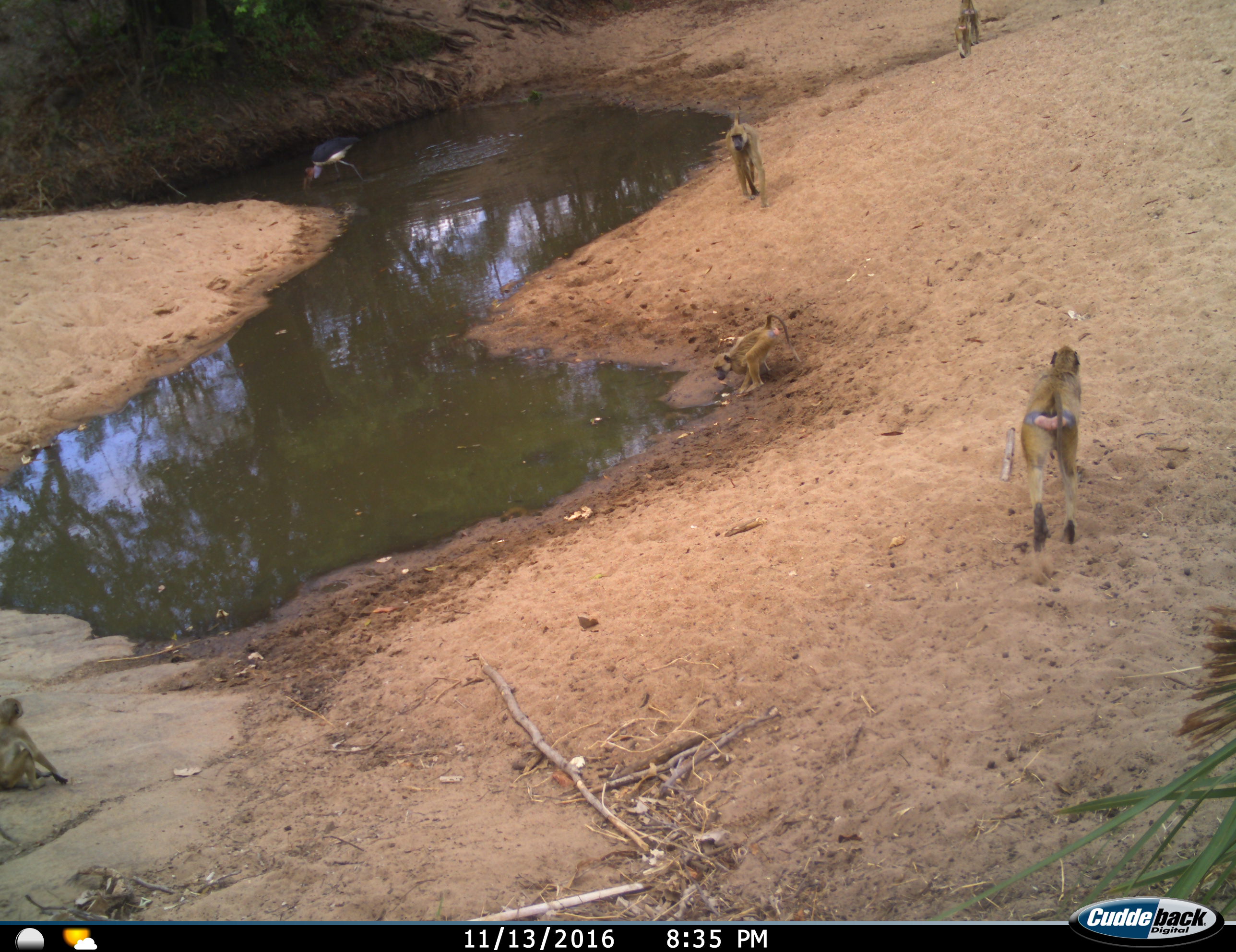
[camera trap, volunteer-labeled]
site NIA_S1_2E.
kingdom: Animalia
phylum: Chordata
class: Mammalia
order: Primates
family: Cercopithecidae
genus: Papio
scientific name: Papio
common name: baboon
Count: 5.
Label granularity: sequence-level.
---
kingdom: Animalia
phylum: Chordata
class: Aves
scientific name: Aves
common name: bird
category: birdother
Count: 1.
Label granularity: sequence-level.